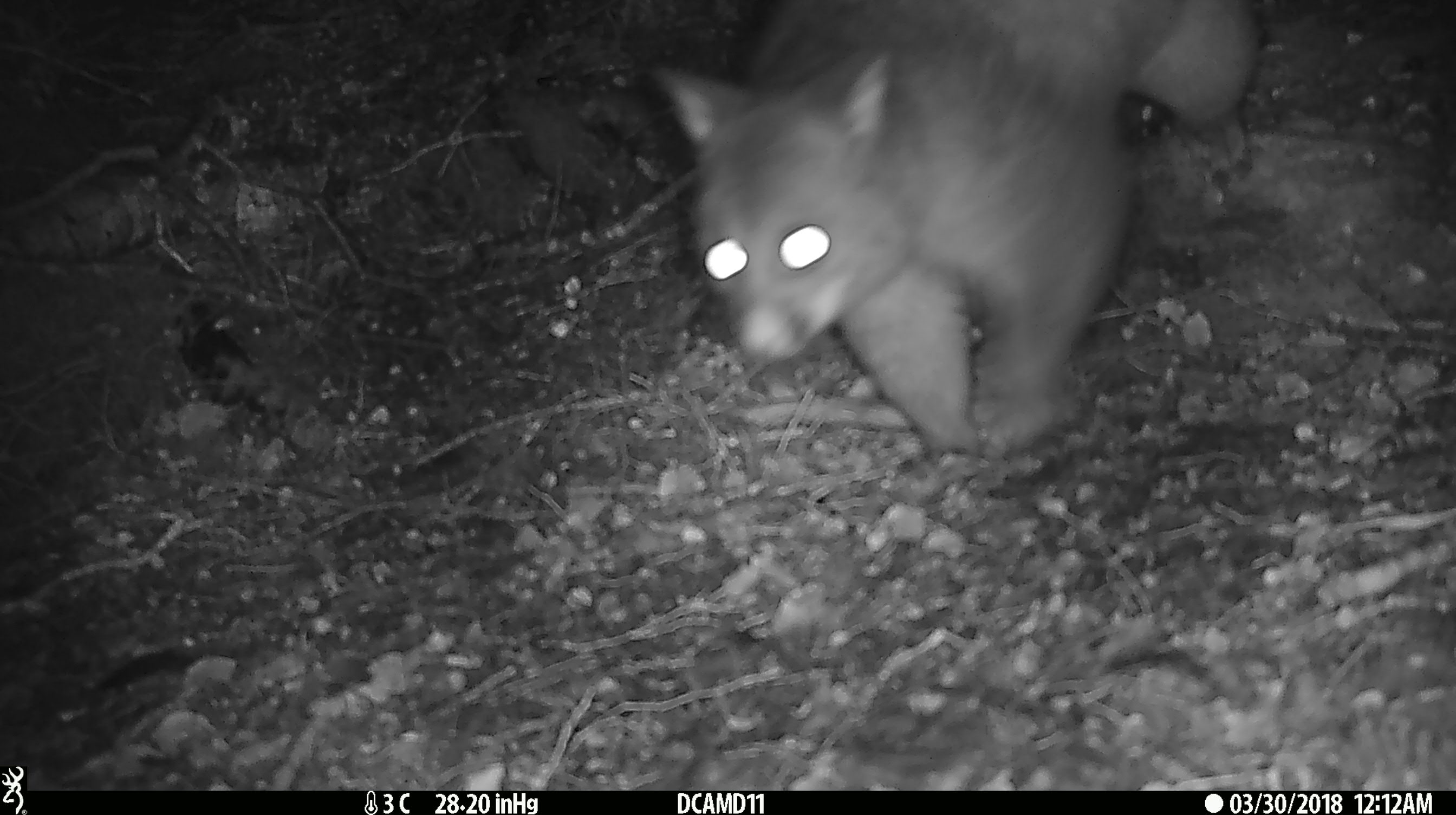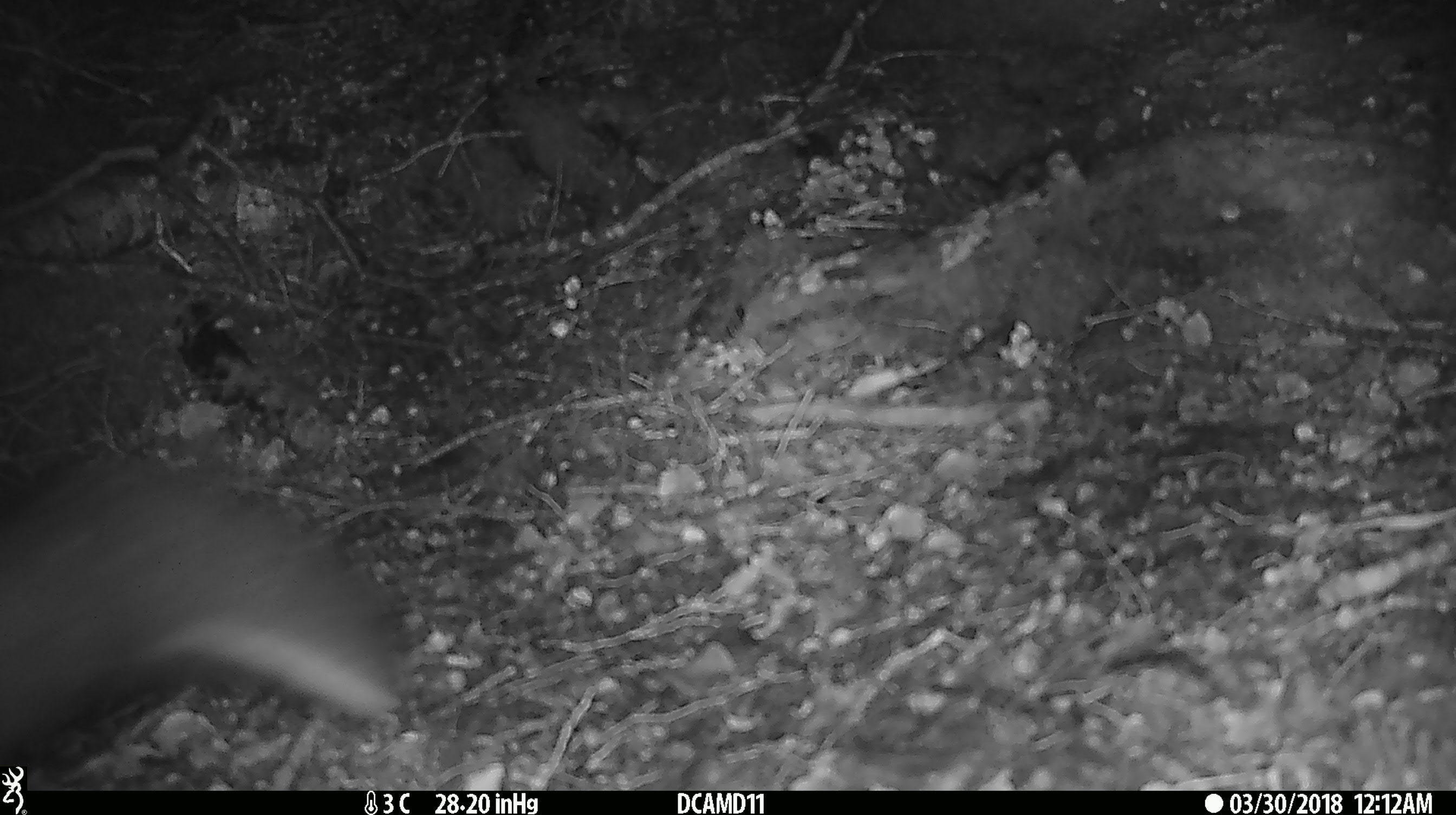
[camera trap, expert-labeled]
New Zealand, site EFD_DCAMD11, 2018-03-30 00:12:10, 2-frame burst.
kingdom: Animalia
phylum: Chordata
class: Mammalia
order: Diprotodontia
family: Phalangeridae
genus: Trichosurus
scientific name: Trichosurus vulpecula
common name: common brushtail possum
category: possum